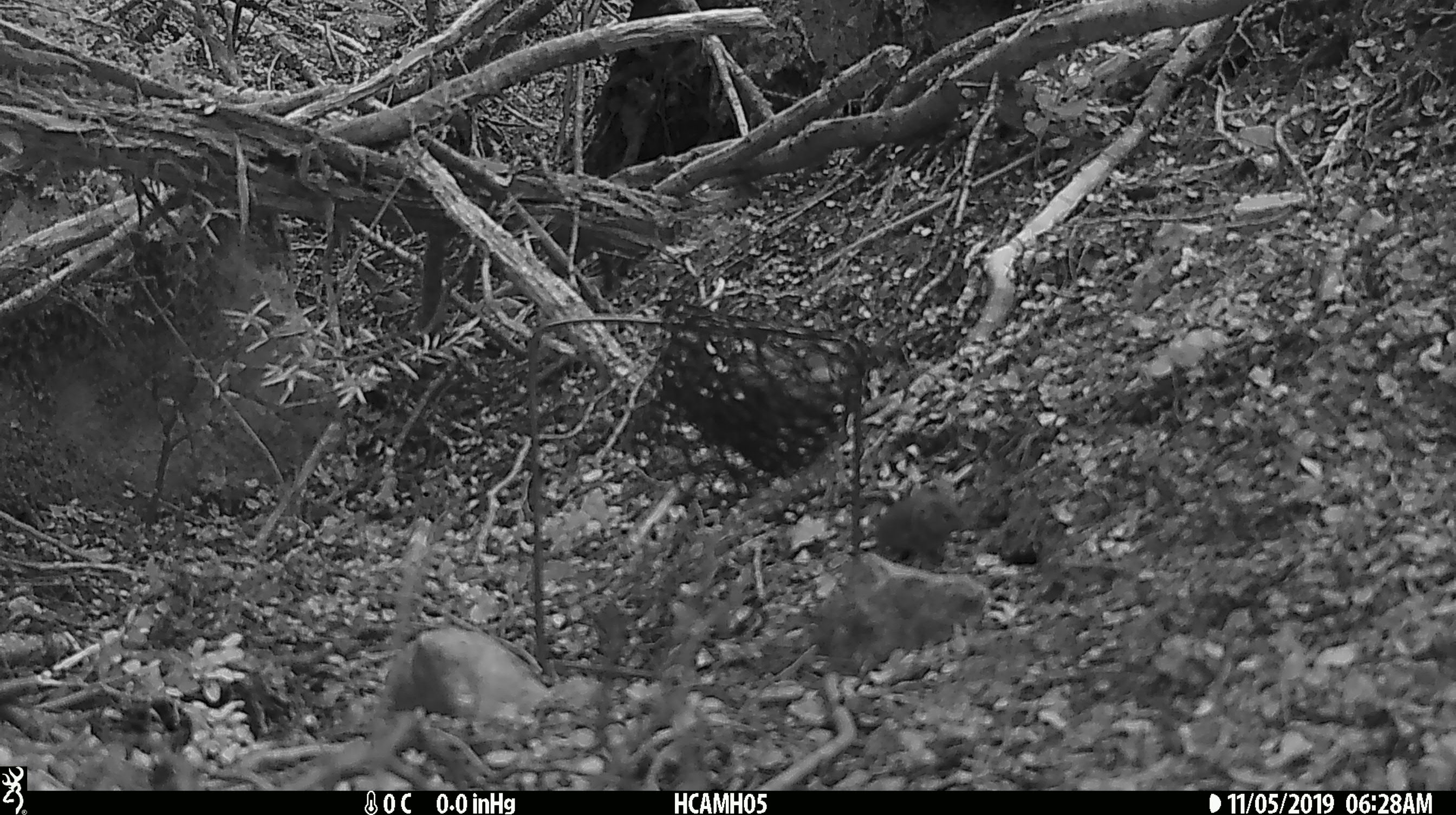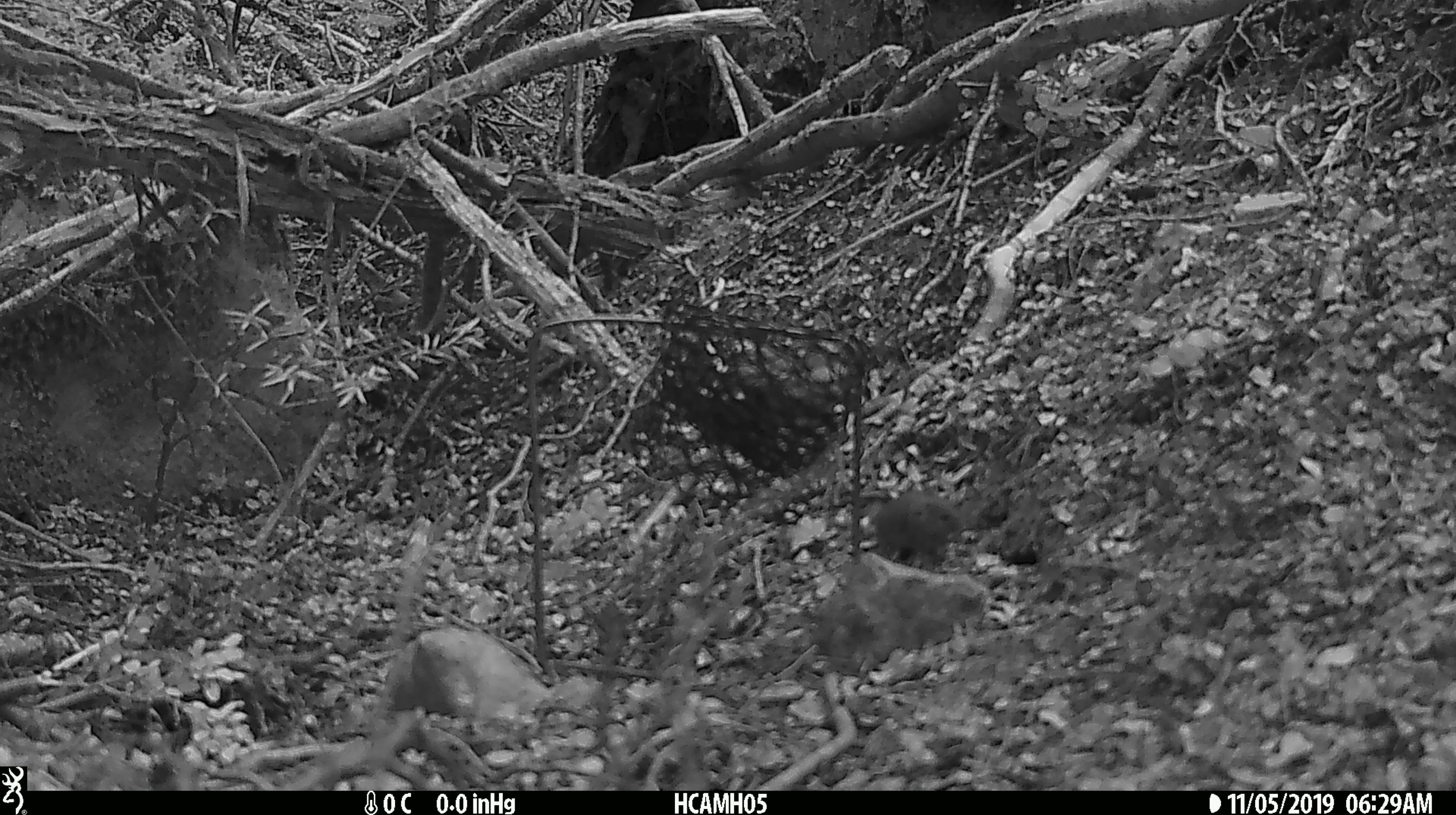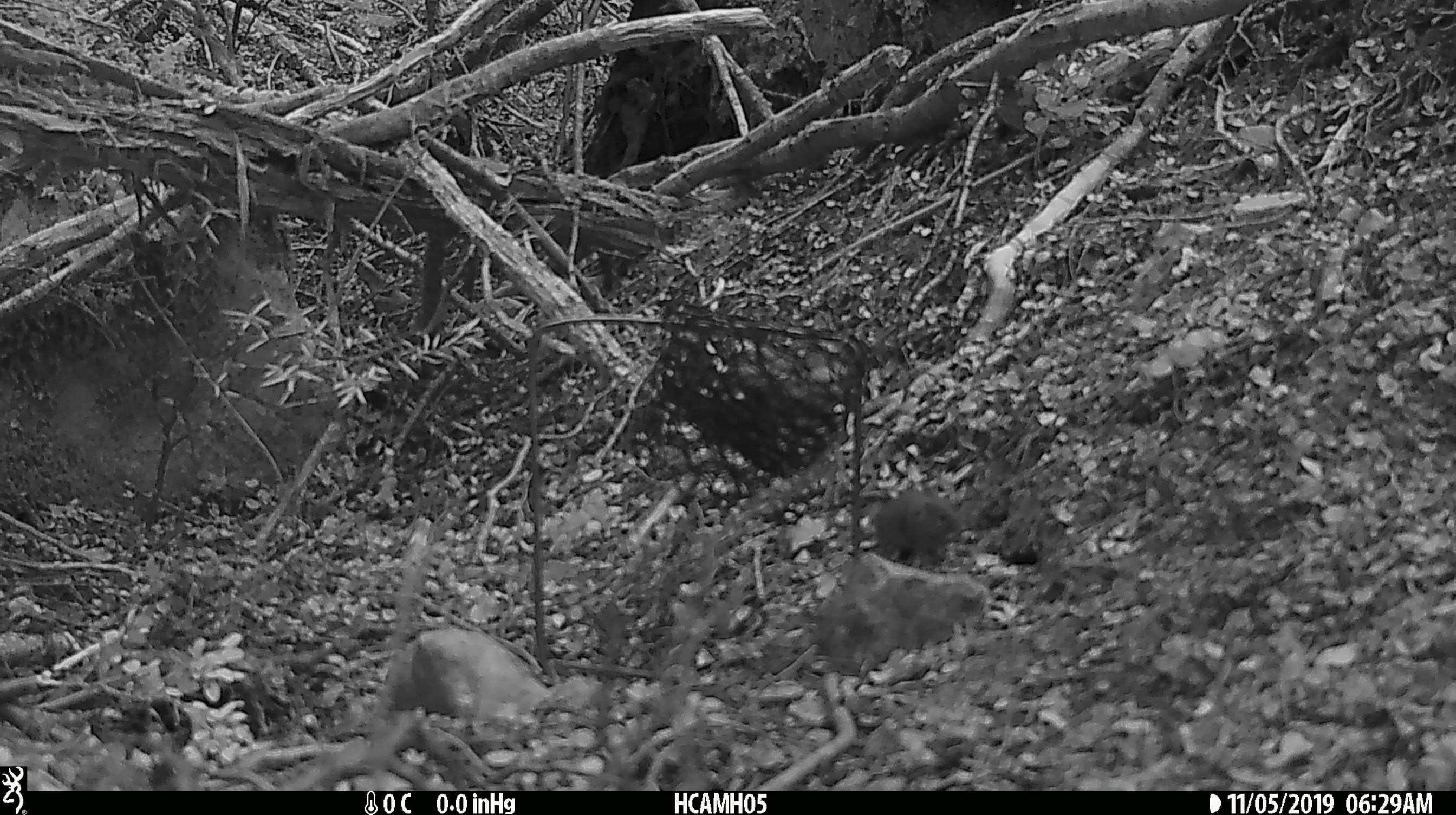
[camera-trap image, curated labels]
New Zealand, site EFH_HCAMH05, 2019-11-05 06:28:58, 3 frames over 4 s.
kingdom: Animalia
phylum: Chordata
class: Mammalia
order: Rodentia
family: Muridae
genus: Mus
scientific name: Mus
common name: mouse